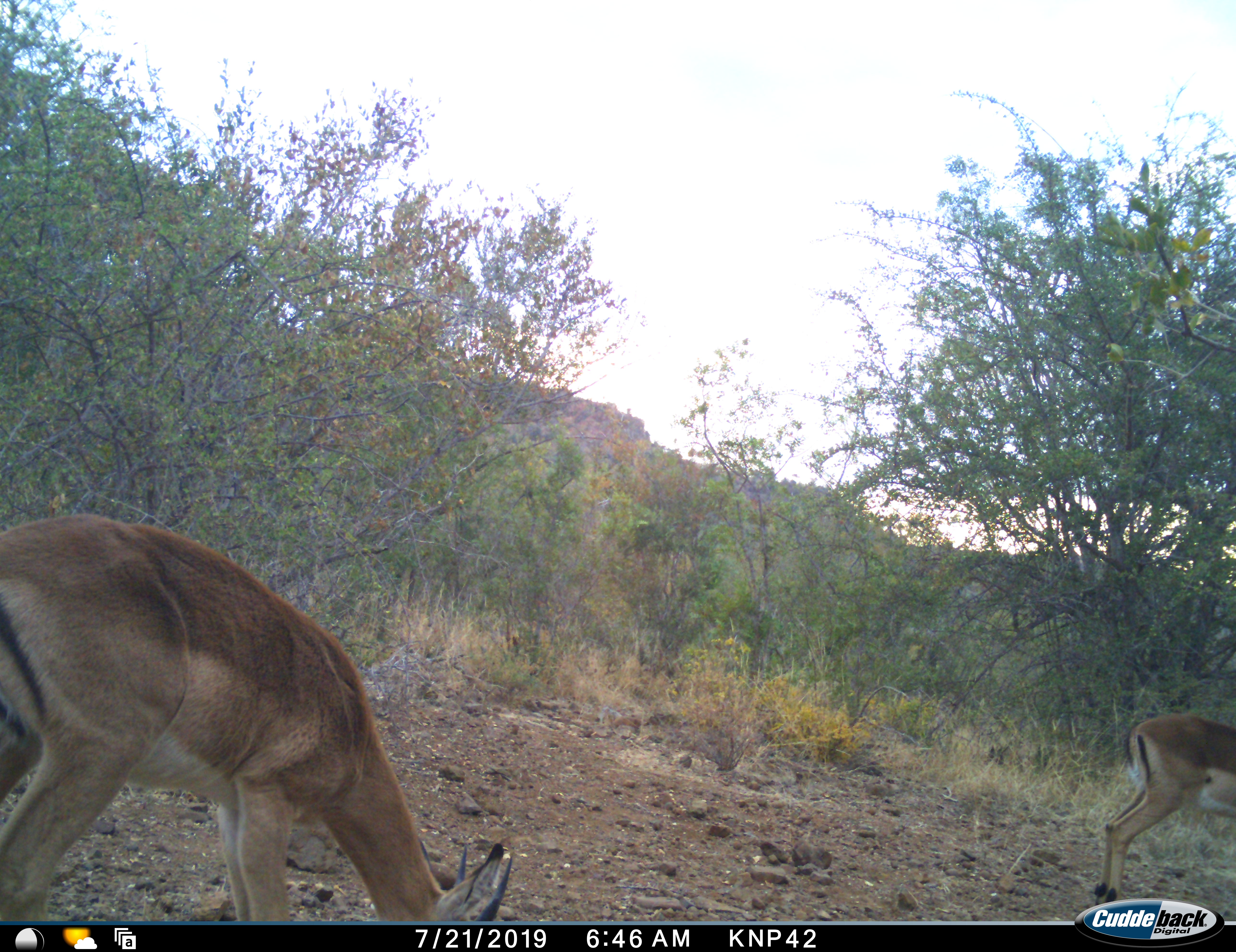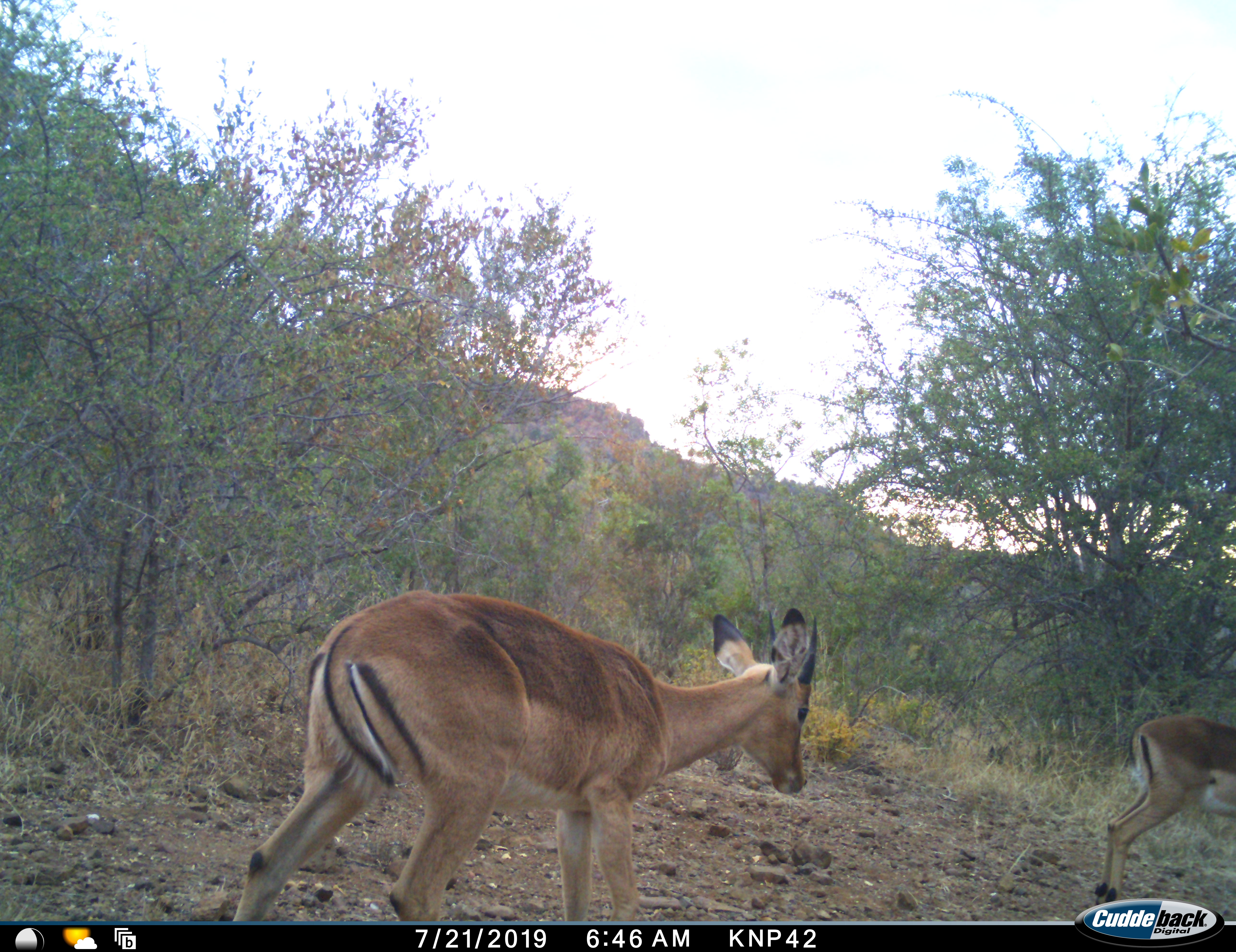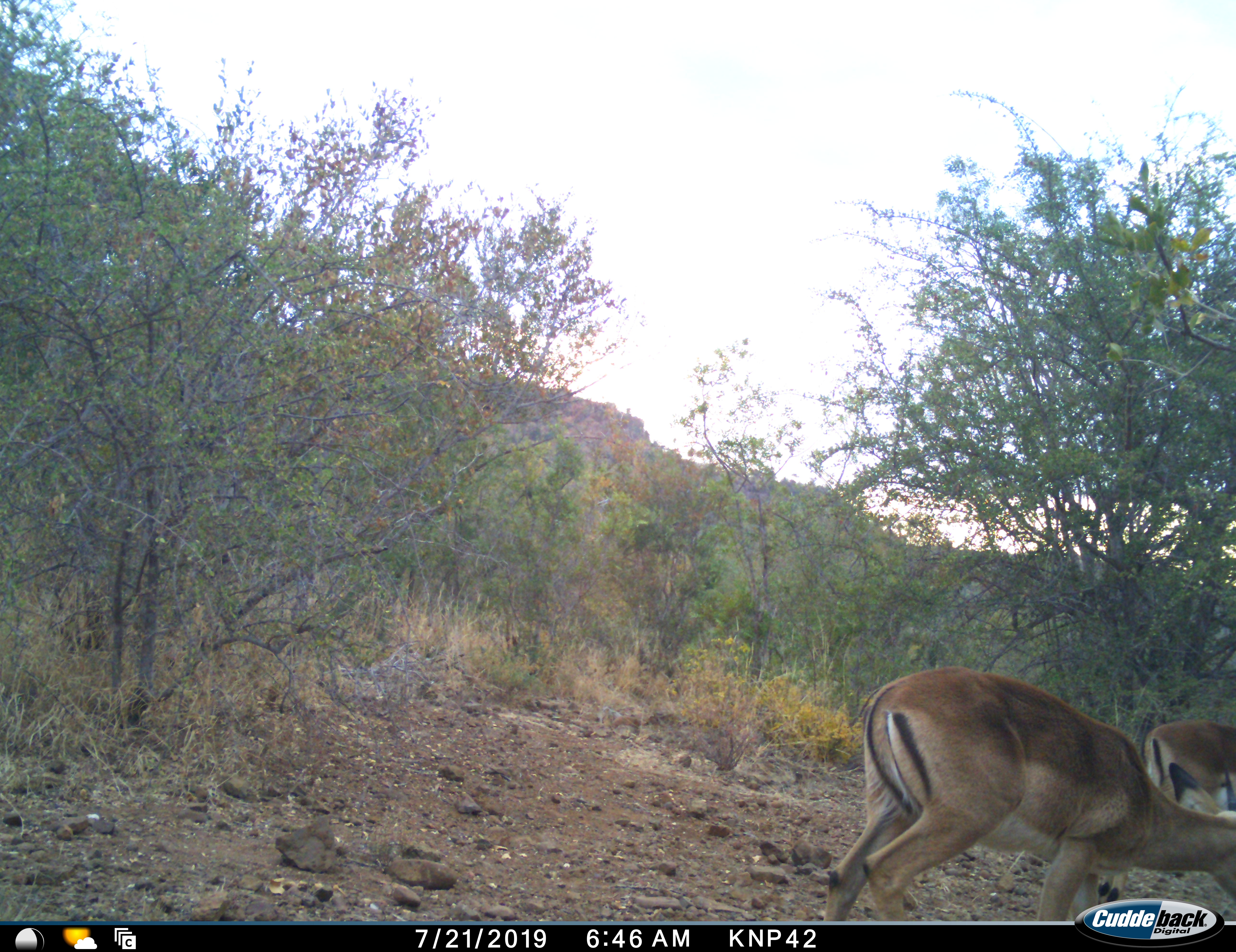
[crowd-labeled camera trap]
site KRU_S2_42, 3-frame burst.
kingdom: Animalia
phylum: Chordata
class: Mammalia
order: Artiodactyla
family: Bovidae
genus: Aepyceros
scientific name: Aepyceros melampus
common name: impala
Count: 2.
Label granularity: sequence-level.